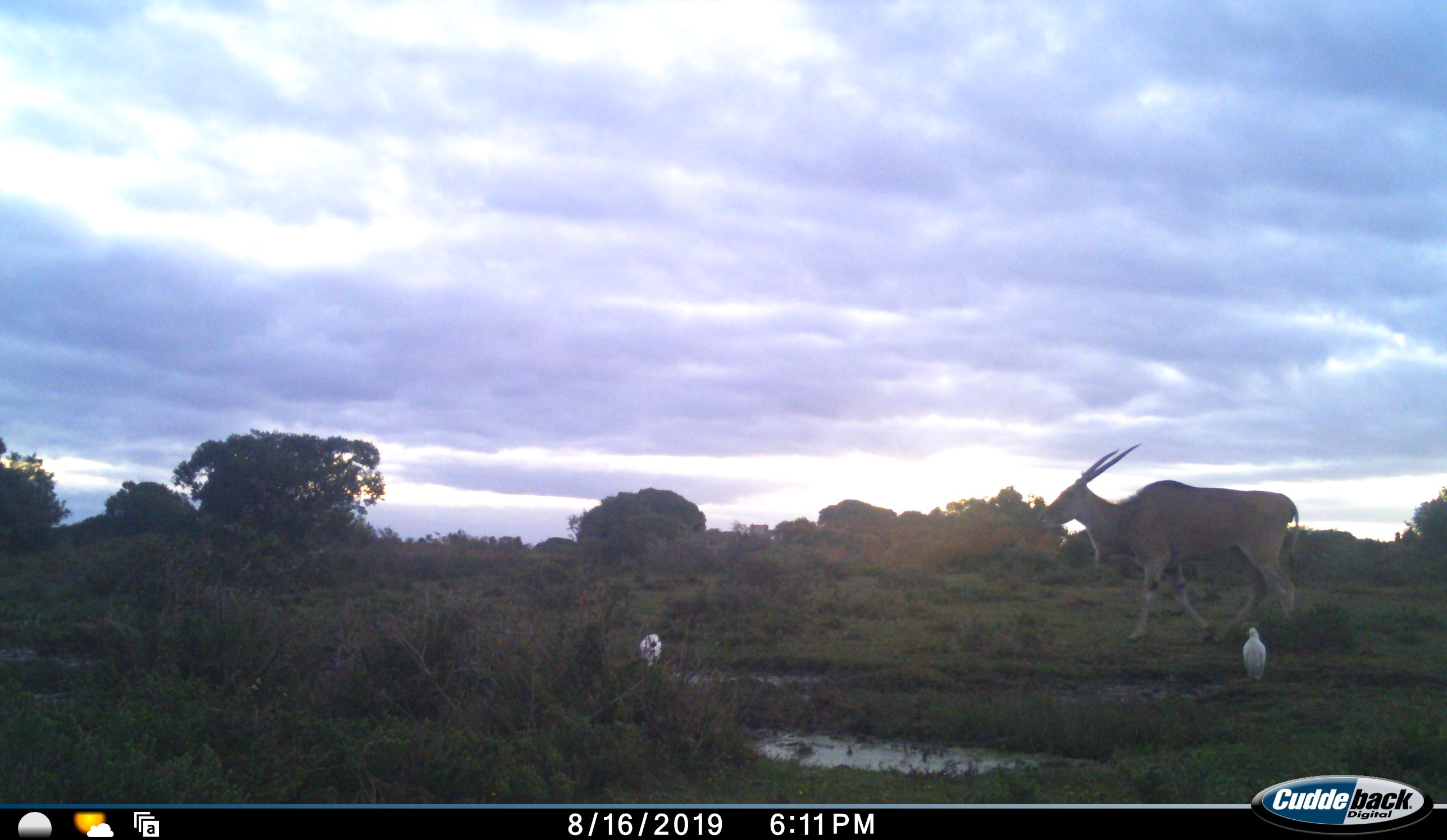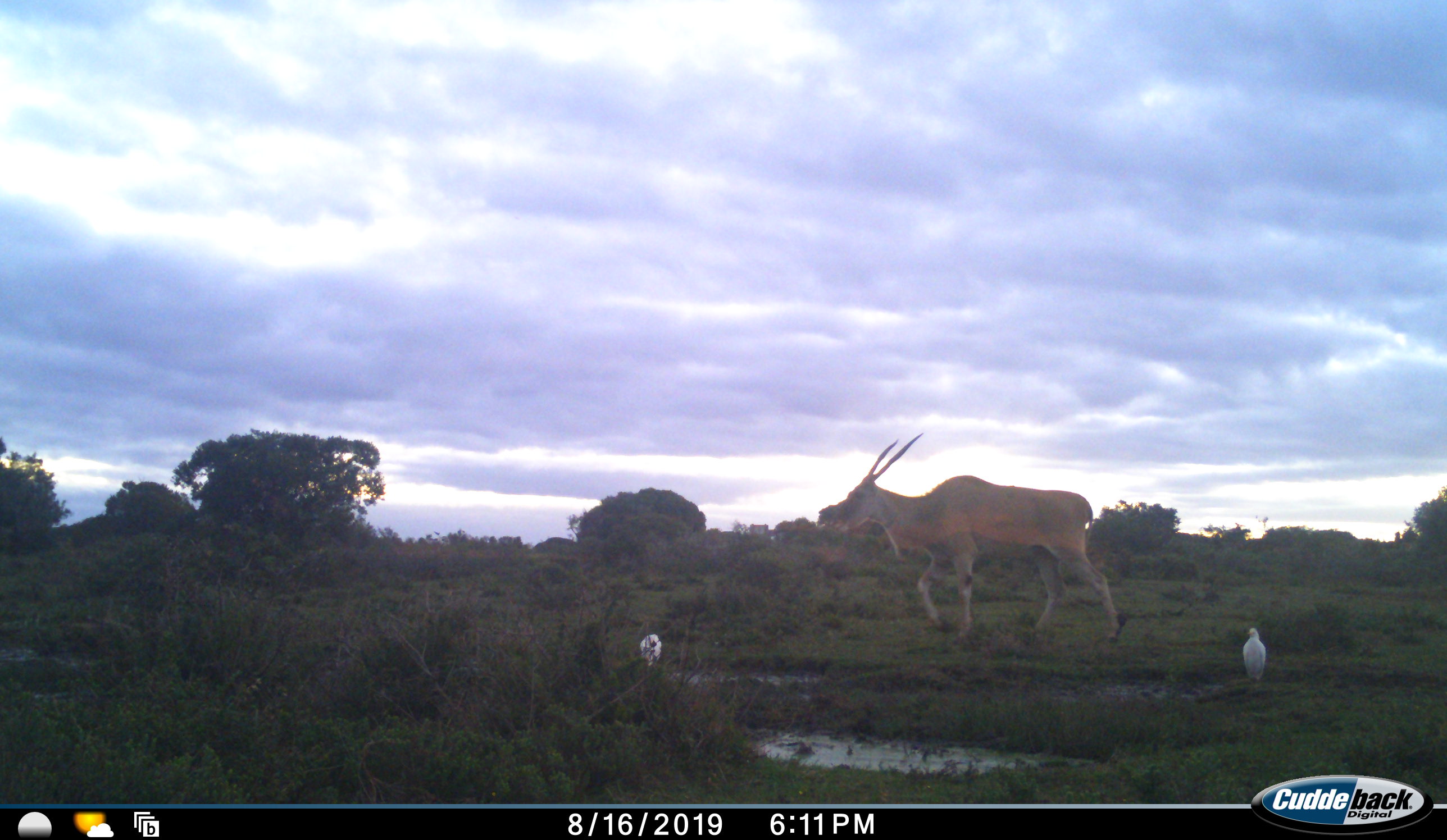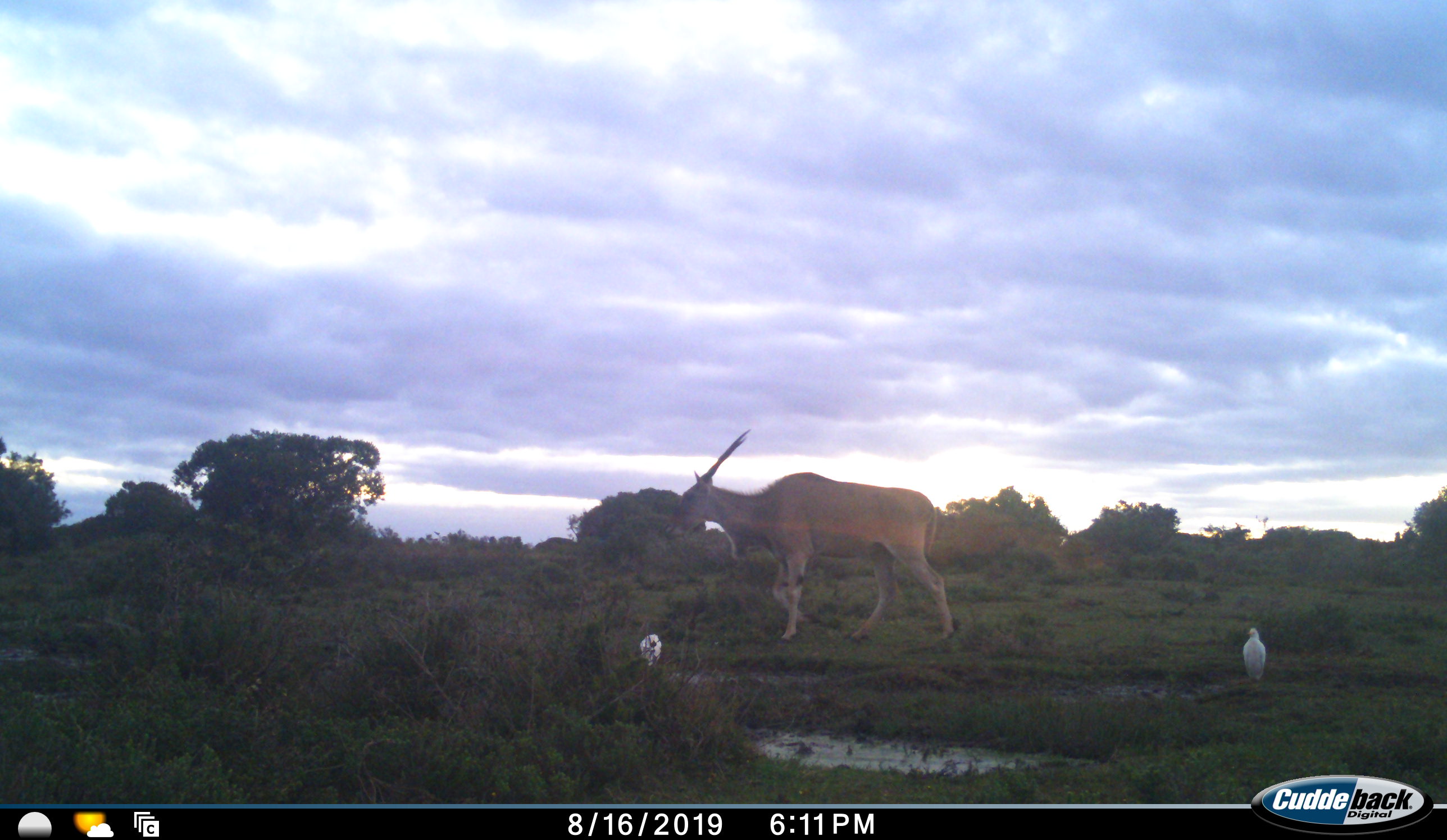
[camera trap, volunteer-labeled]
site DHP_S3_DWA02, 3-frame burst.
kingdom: Animalia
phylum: Chordata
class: Mammalia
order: Artiodactyla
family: Bovidae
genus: Tragelaphus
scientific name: Tragelaphus oryx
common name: eland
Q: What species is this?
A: Eland (Tragelaphus oryx).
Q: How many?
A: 1.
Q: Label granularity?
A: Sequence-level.